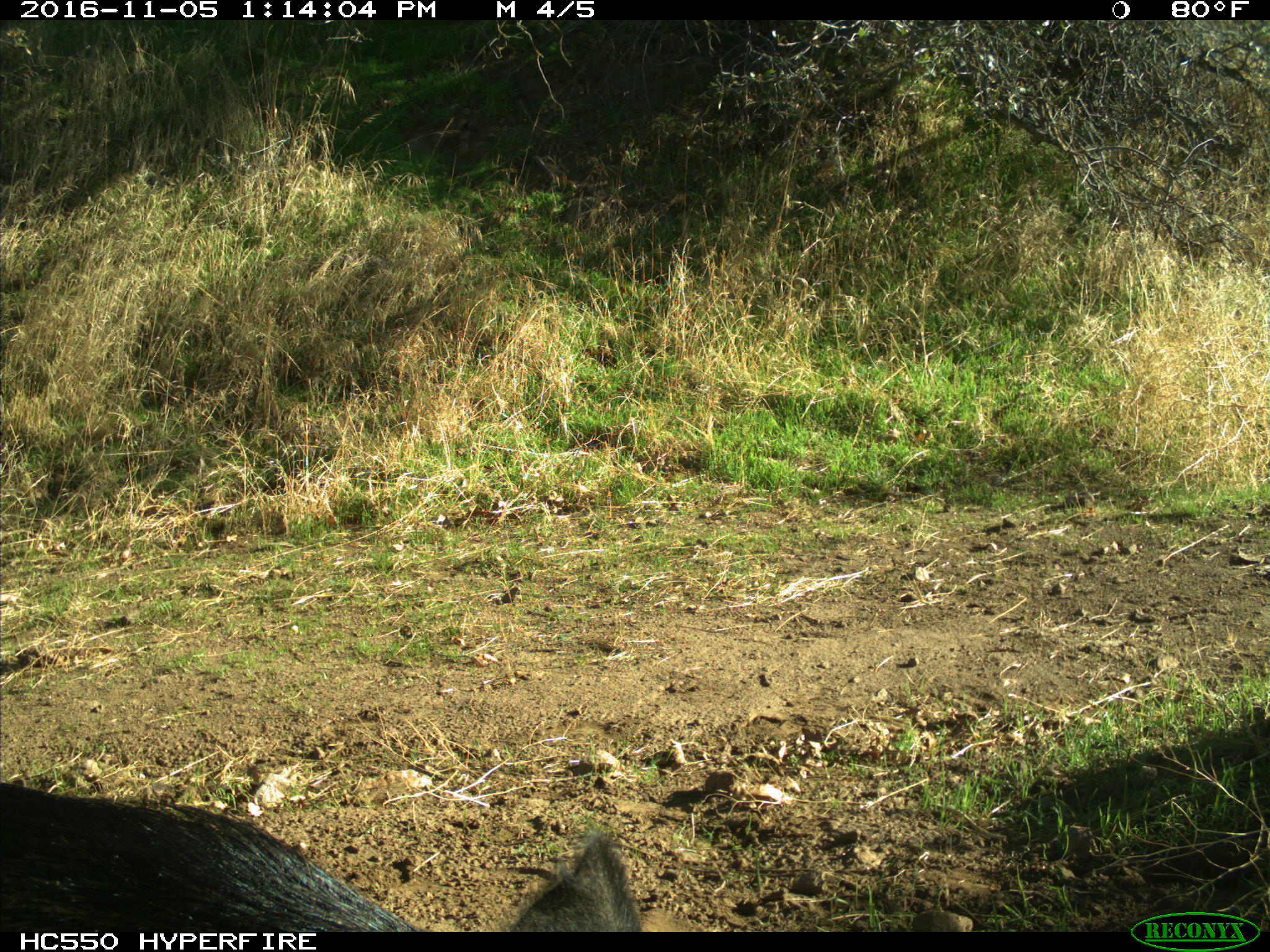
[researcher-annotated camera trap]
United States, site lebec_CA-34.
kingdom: Animalia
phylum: Chordata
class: Mammalia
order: Artiodactyla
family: Suidae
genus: Sus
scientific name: Sus scrofa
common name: wild boar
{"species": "Sus scrofa (wild boar)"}